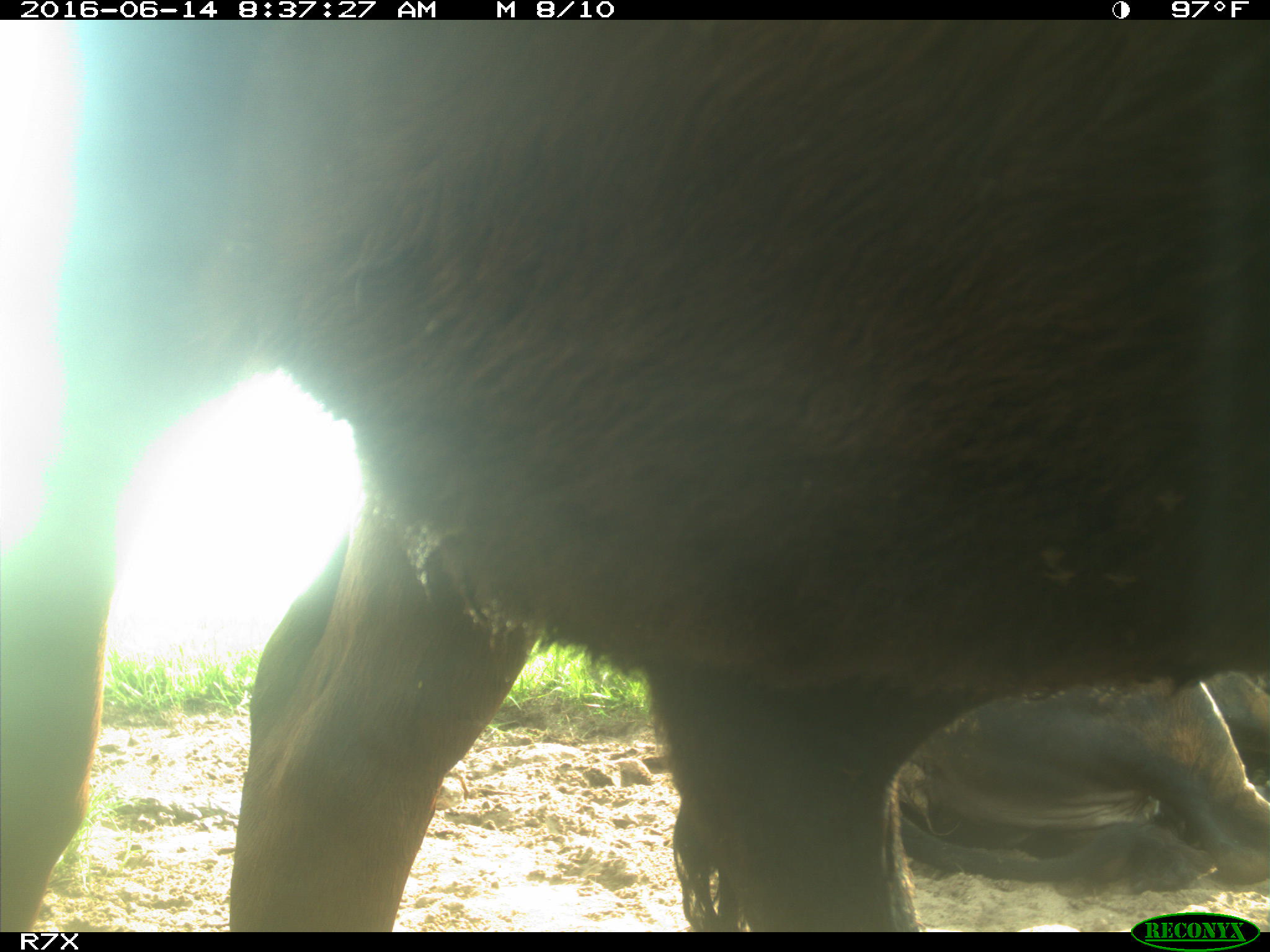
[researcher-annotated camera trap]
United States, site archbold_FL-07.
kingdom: Animalia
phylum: Chordata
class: Mammalia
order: Artiodactyla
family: Bovidae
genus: Bos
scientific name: Bos taurus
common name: domestic cow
Bos taurus (domestic cow).